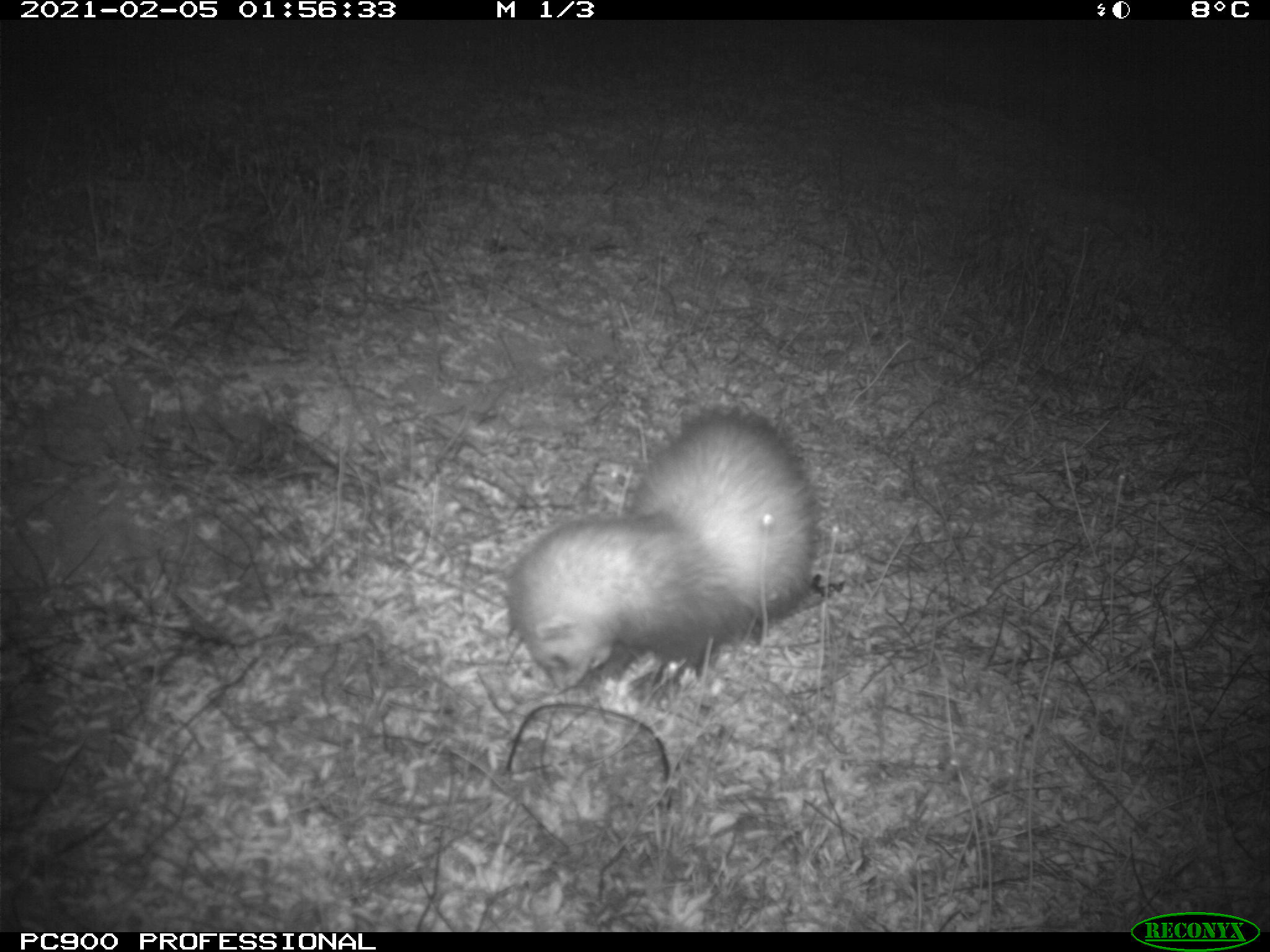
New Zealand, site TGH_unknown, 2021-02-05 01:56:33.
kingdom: Animalia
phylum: Chordata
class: Mammalia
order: Carnivora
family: Mustelidae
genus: Mustela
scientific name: Mustela furo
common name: ferret